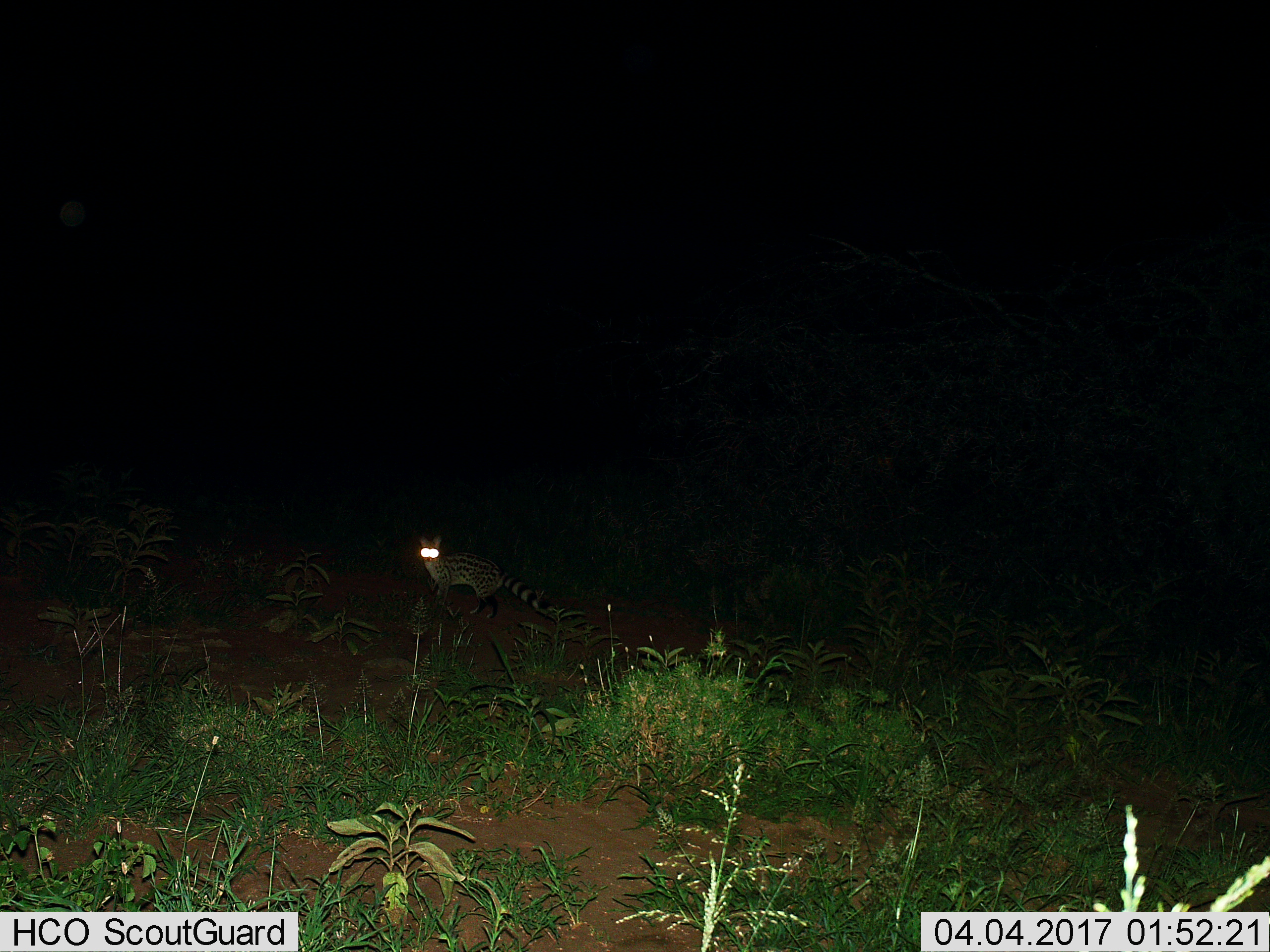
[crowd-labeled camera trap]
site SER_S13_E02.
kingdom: Animalia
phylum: Chordata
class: Mammalia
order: Carnivora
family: Viverridae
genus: Genetta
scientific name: Genetta genetta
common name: small-spotted genet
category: genetcommonsmallspotted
Genetcommonsmallspotted (small-spotted genet) (Genetta genetta), count 1. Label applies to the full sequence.